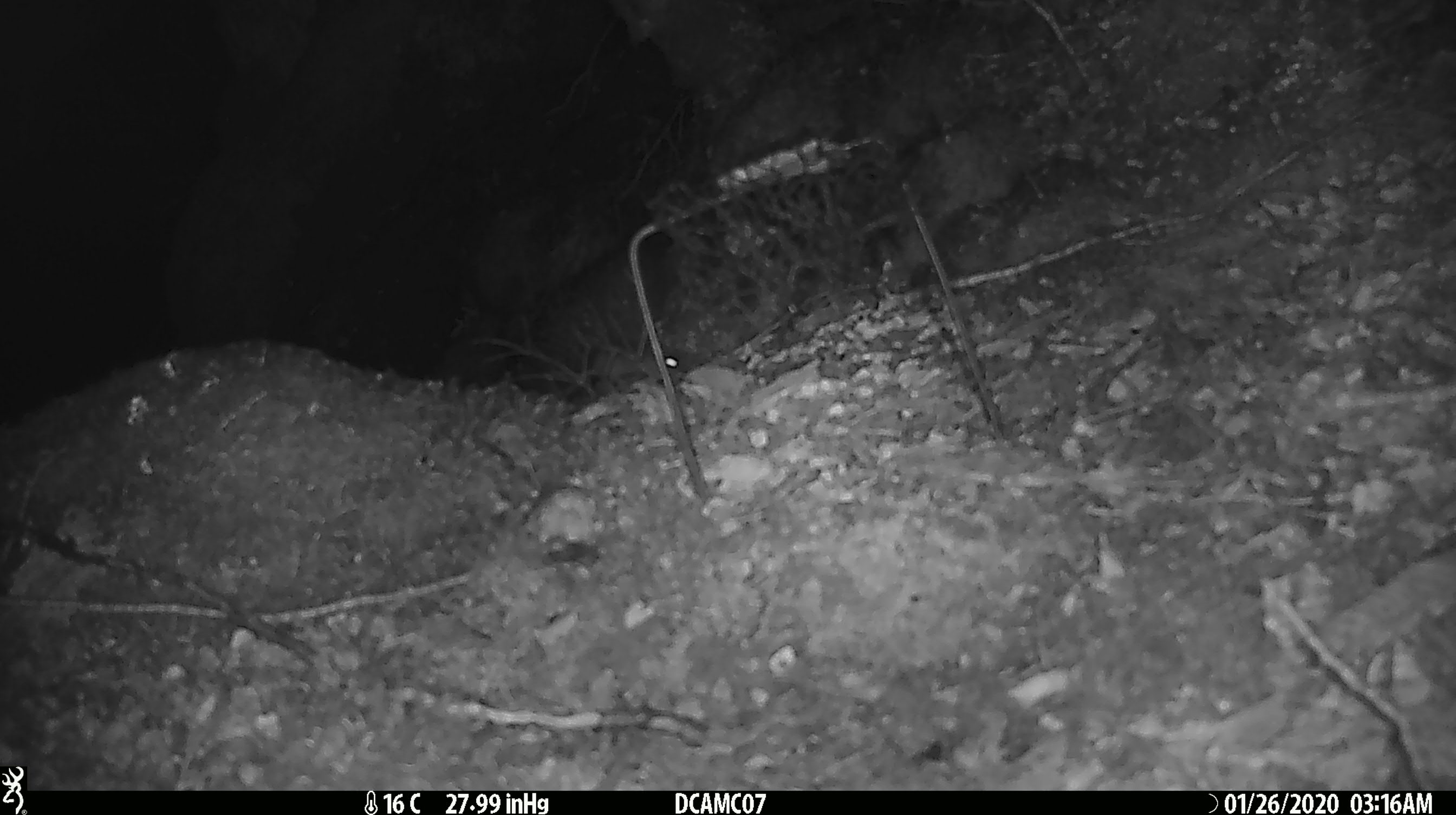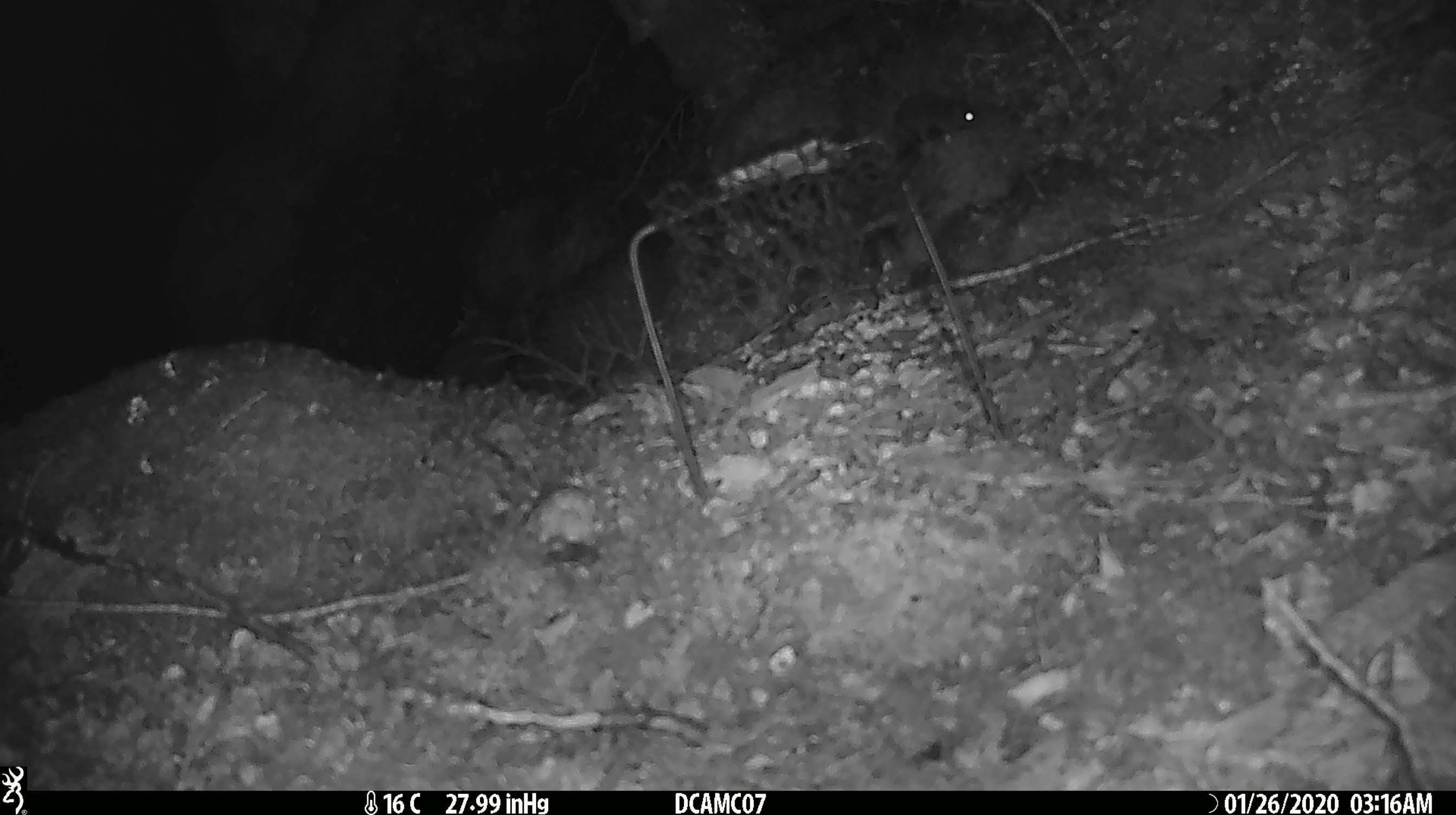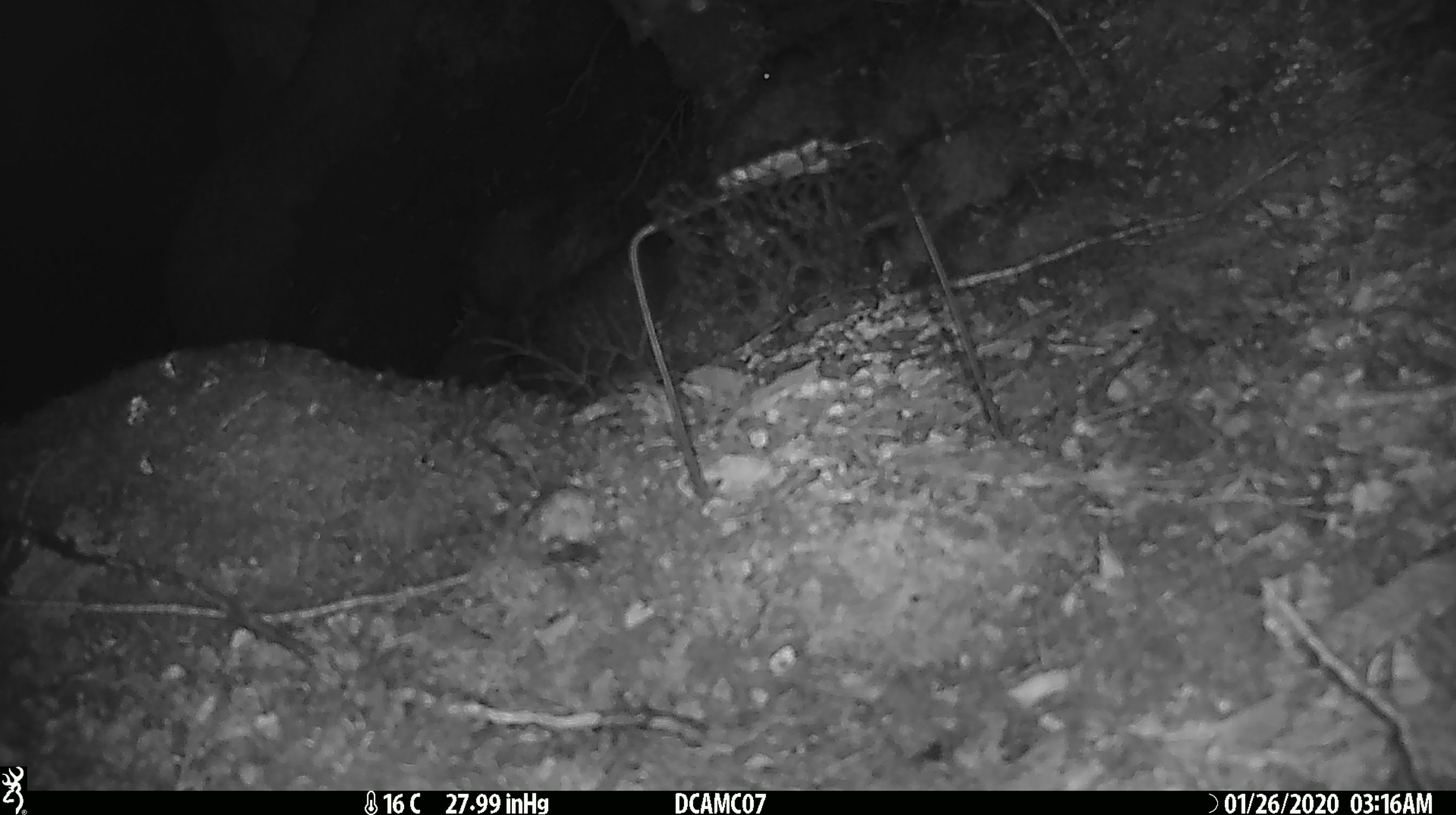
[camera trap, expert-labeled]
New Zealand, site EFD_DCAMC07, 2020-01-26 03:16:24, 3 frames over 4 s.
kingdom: Animalia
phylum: Chordata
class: Mammalia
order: Rodentia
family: Muridae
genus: Mus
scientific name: Mus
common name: mouse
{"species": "mouse (Mus)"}